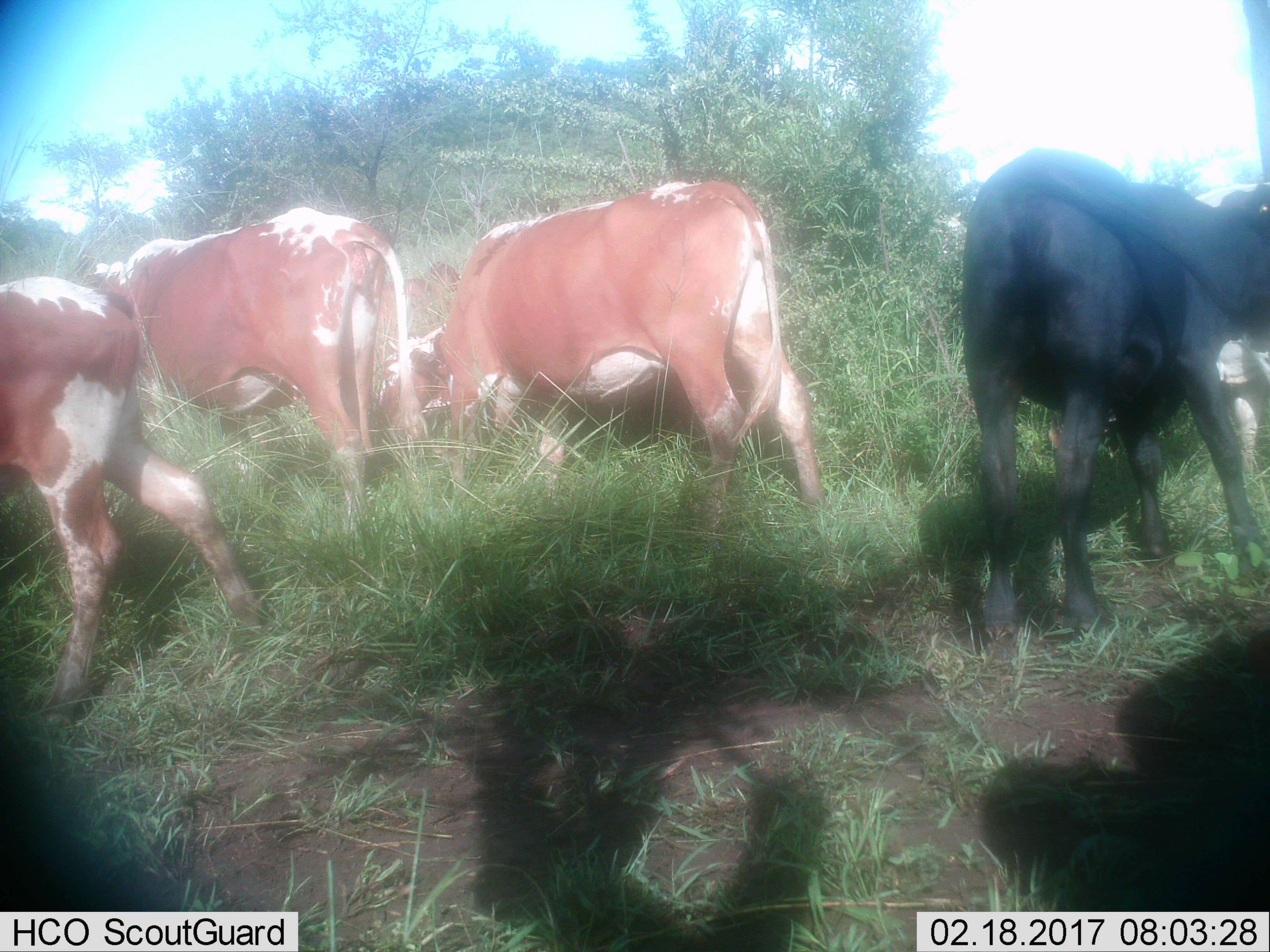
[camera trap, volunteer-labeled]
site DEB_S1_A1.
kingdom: Animalia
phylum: Chordata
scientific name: Vertebrata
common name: domestic animal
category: domesticanimal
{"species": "domesticanimal (domestic animal) (Vertebrata)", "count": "5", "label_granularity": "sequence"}